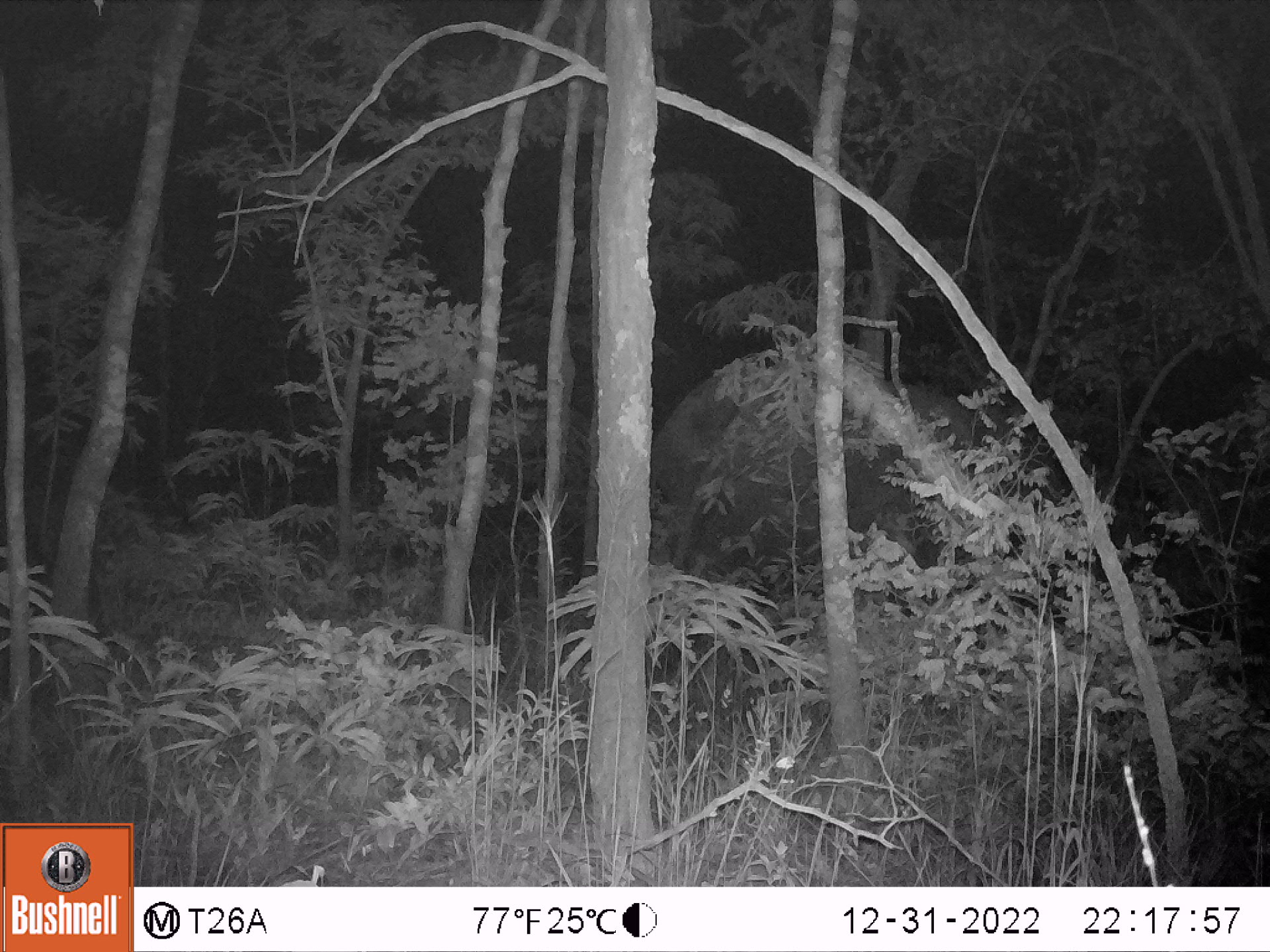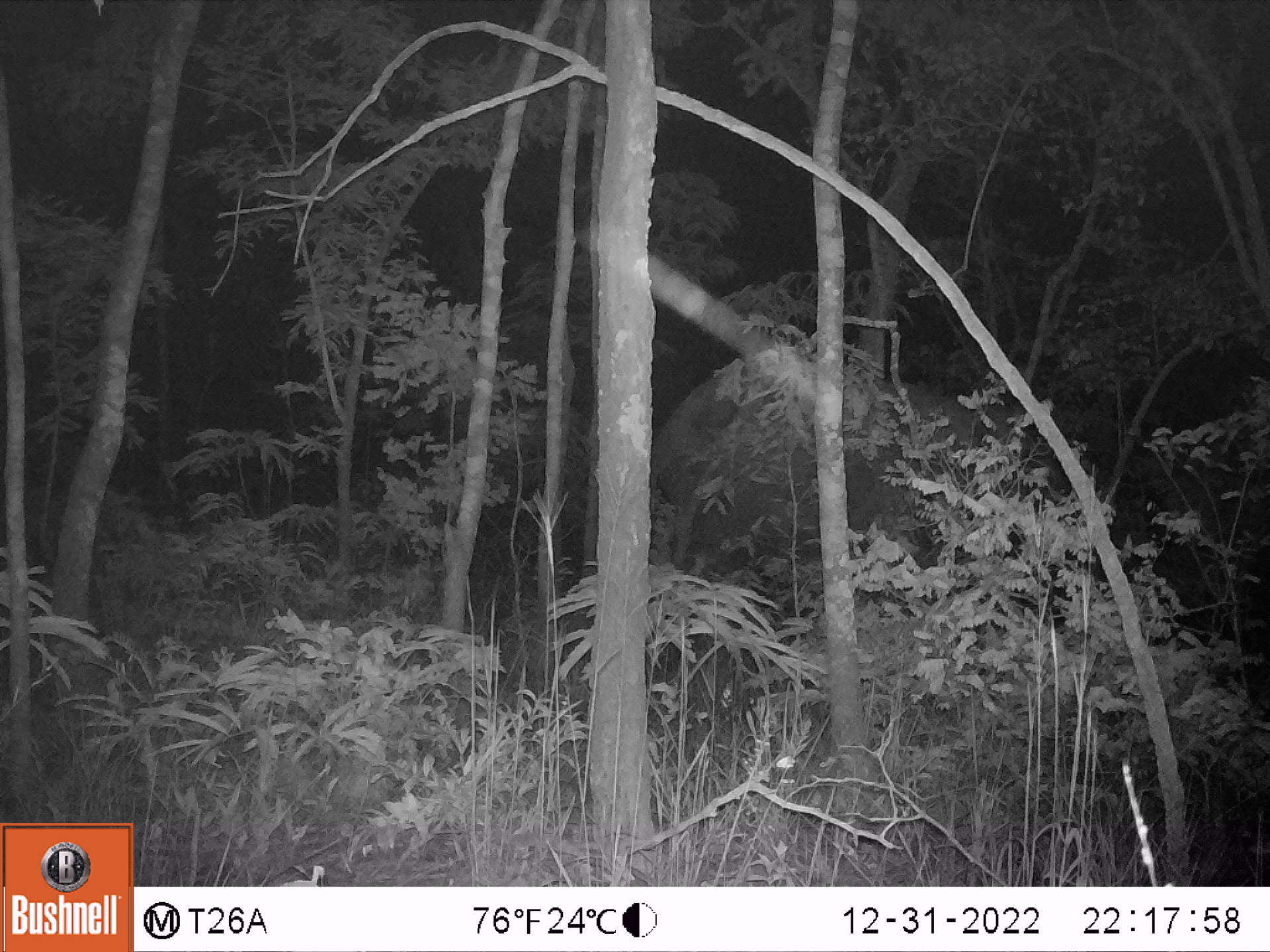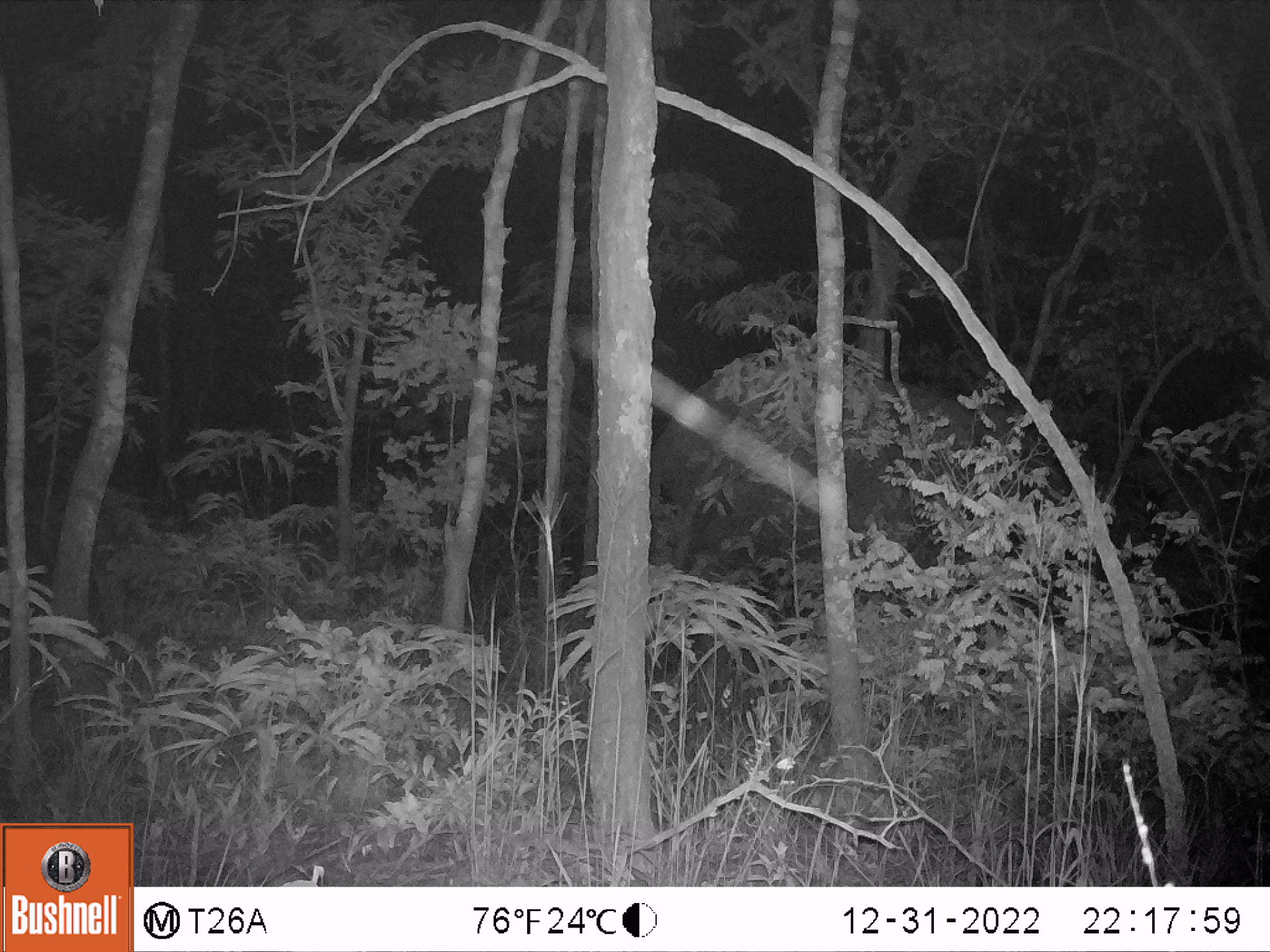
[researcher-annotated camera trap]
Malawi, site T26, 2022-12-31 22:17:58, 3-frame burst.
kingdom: Animalia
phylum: Chordata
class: Mammalia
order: Proboscidea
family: Elephantidae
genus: Loxodonta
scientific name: Loxodonta africana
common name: african savanna elephant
African savanna elephant (Loxodonta africana), count 1.